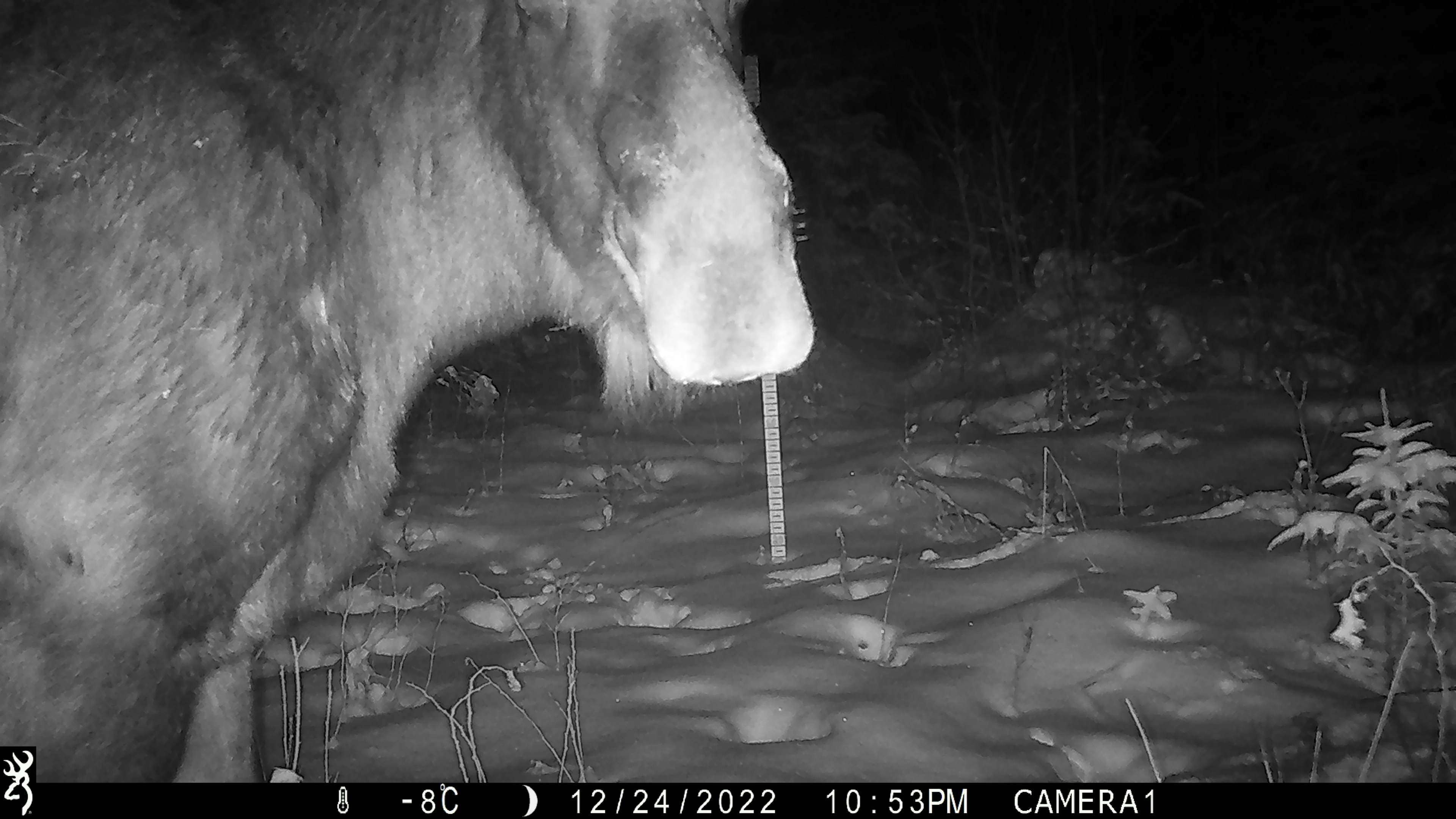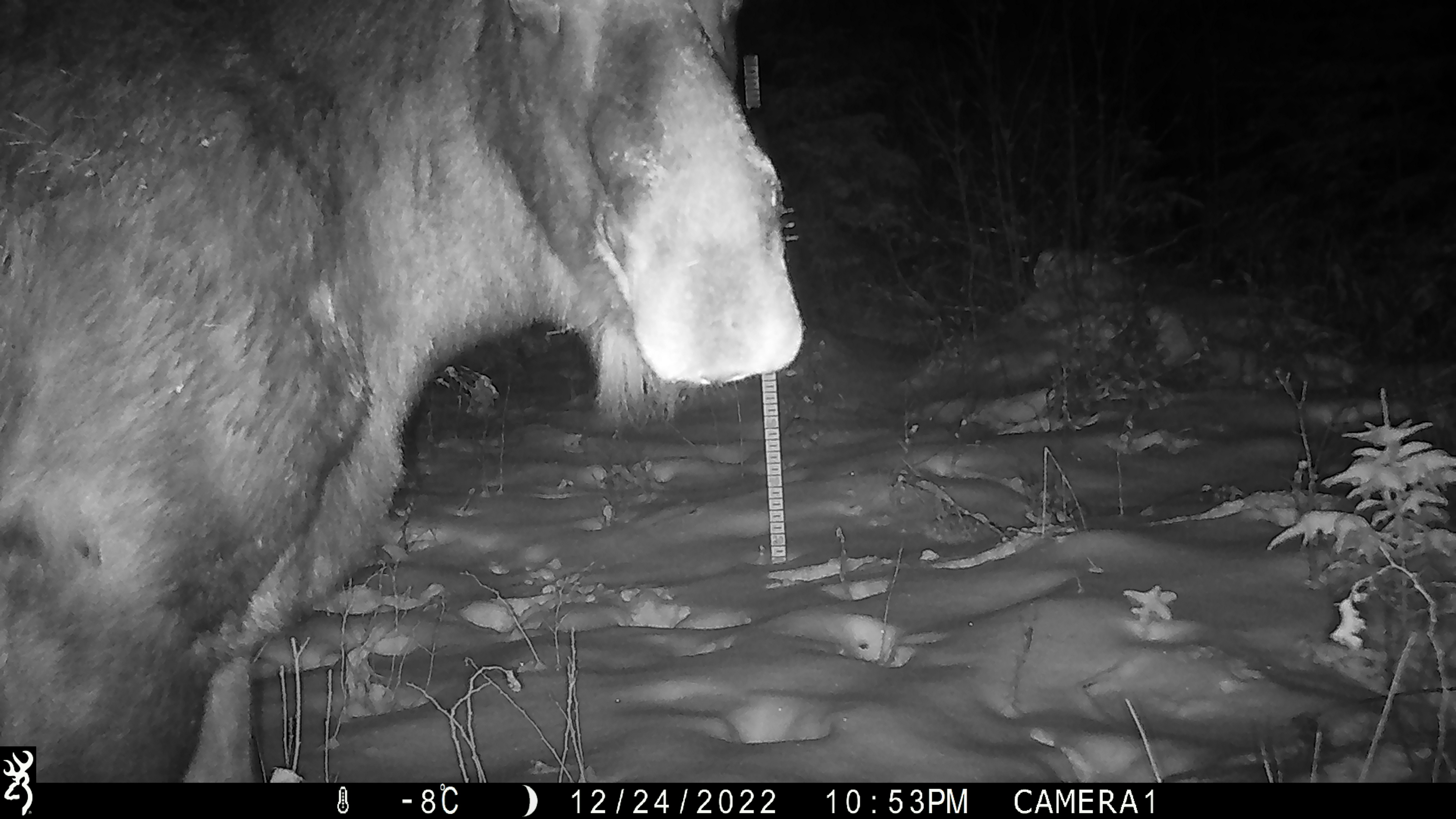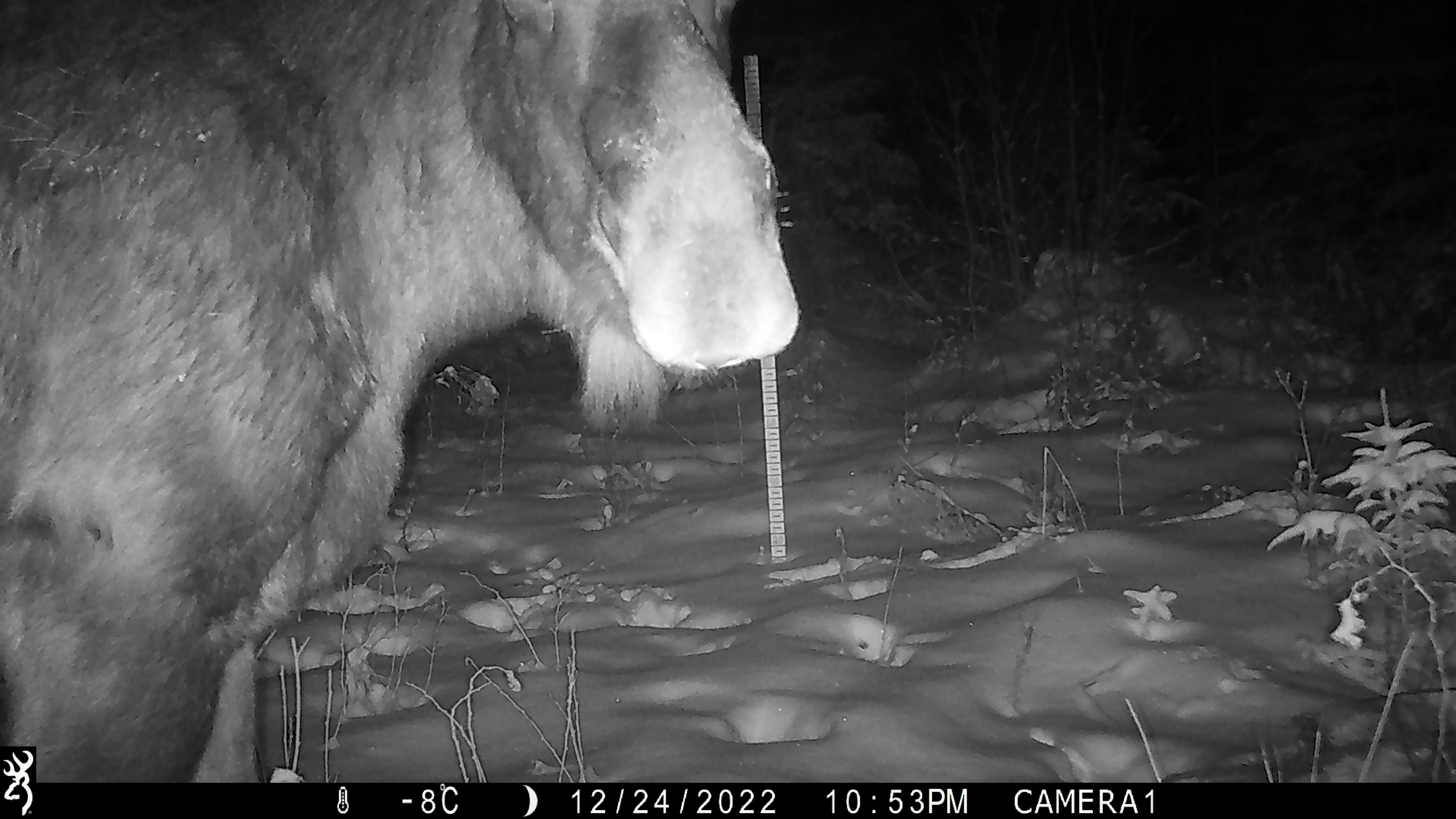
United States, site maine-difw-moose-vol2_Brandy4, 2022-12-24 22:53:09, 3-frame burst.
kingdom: Animalia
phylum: Chordata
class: Mammalia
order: Artiodactyla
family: Cervidae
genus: Alces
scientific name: Alces alces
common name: moose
Moose (Alces alces).